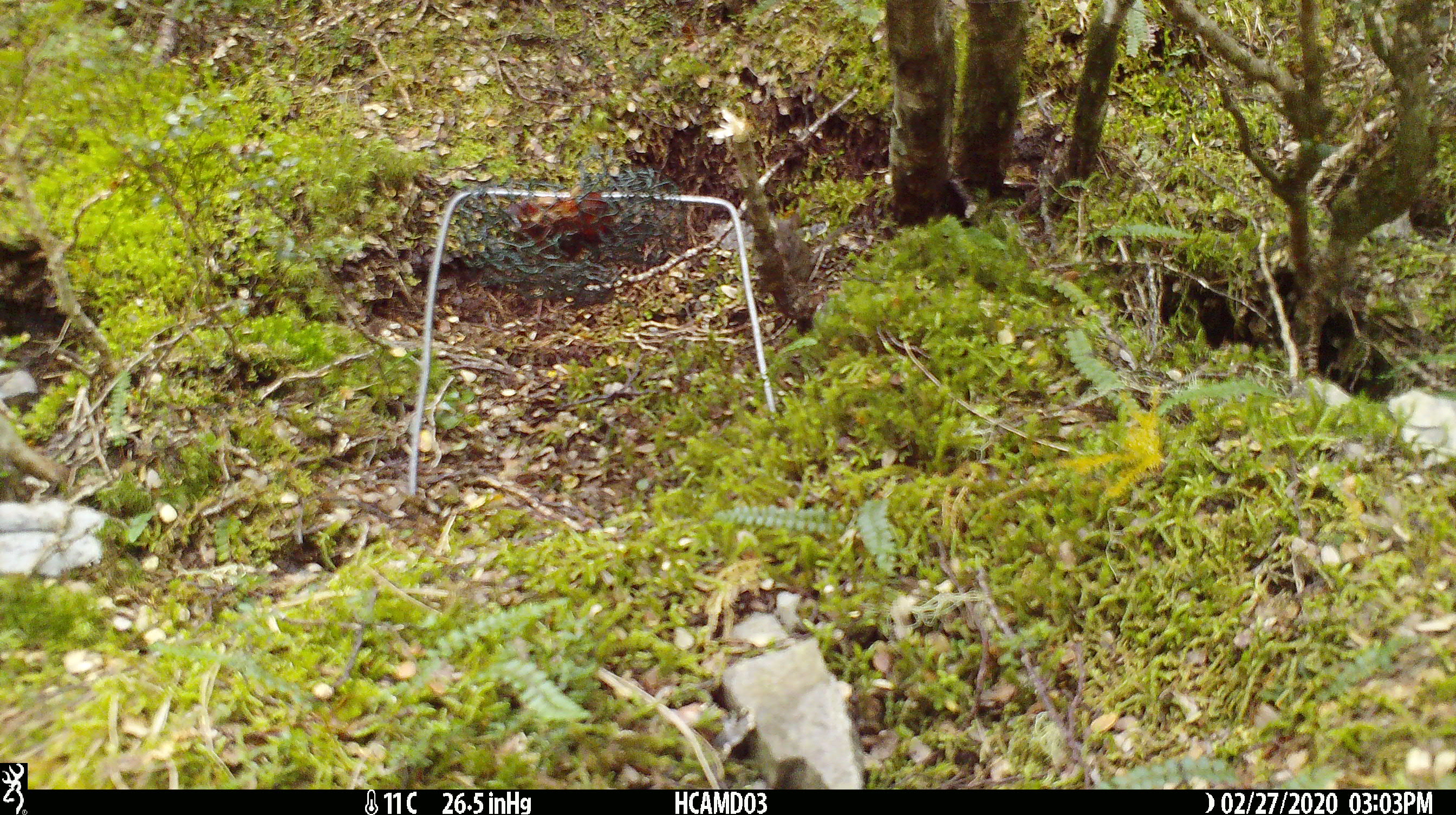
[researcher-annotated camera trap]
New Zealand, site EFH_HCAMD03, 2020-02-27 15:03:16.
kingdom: Animalia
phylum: Chordata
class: Mammalia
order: Rodentia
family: Muridae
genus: Mus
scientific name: Mus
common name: mouse